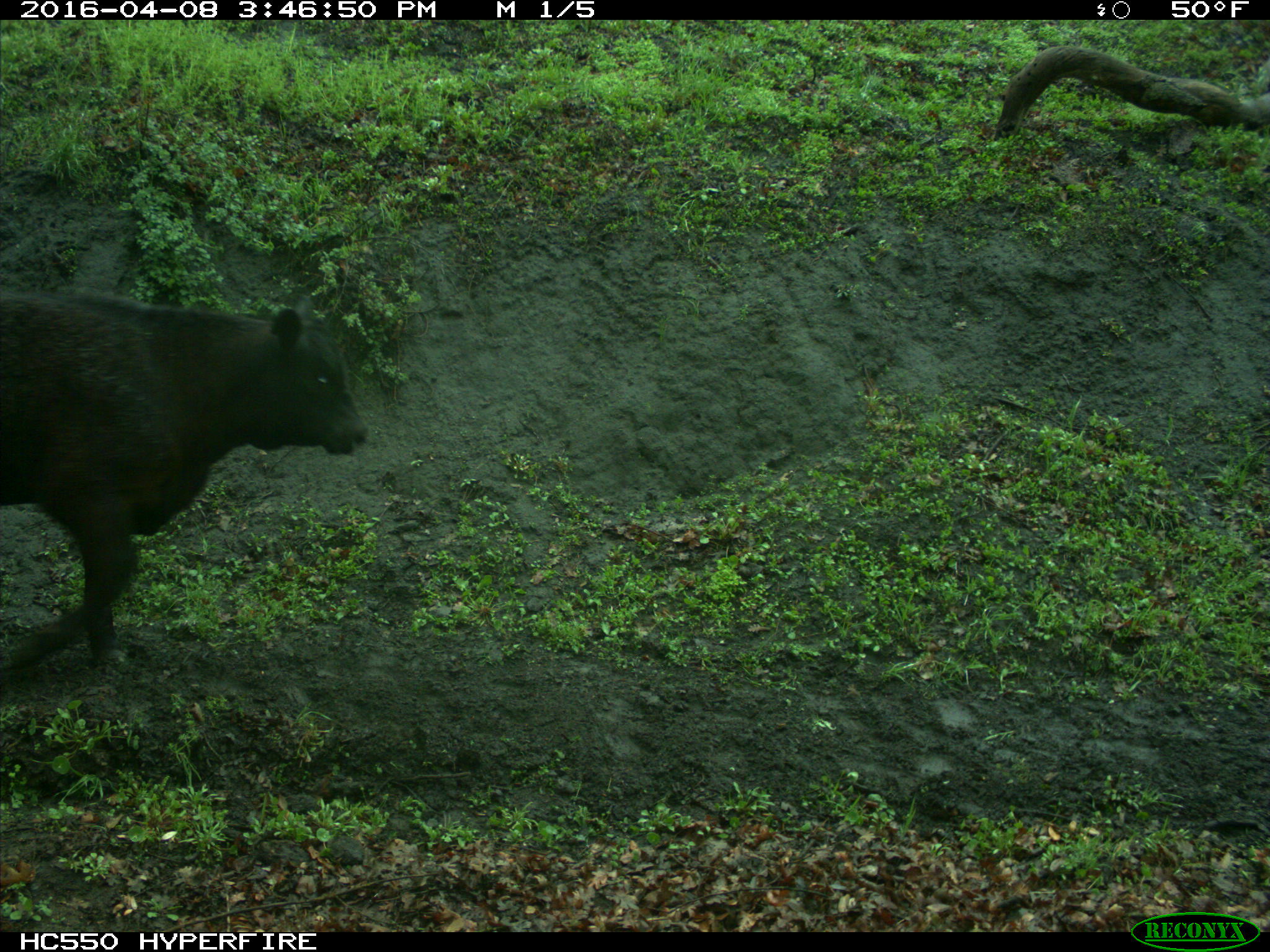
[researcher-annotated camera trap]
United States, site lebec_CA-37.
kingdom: Animalia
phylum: Chordata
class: Mammalia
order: Artiodactyla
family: Bovidae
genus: Bos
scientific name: Bos taurus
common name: domestic cow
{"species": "Bos taurus (domestic cow)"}